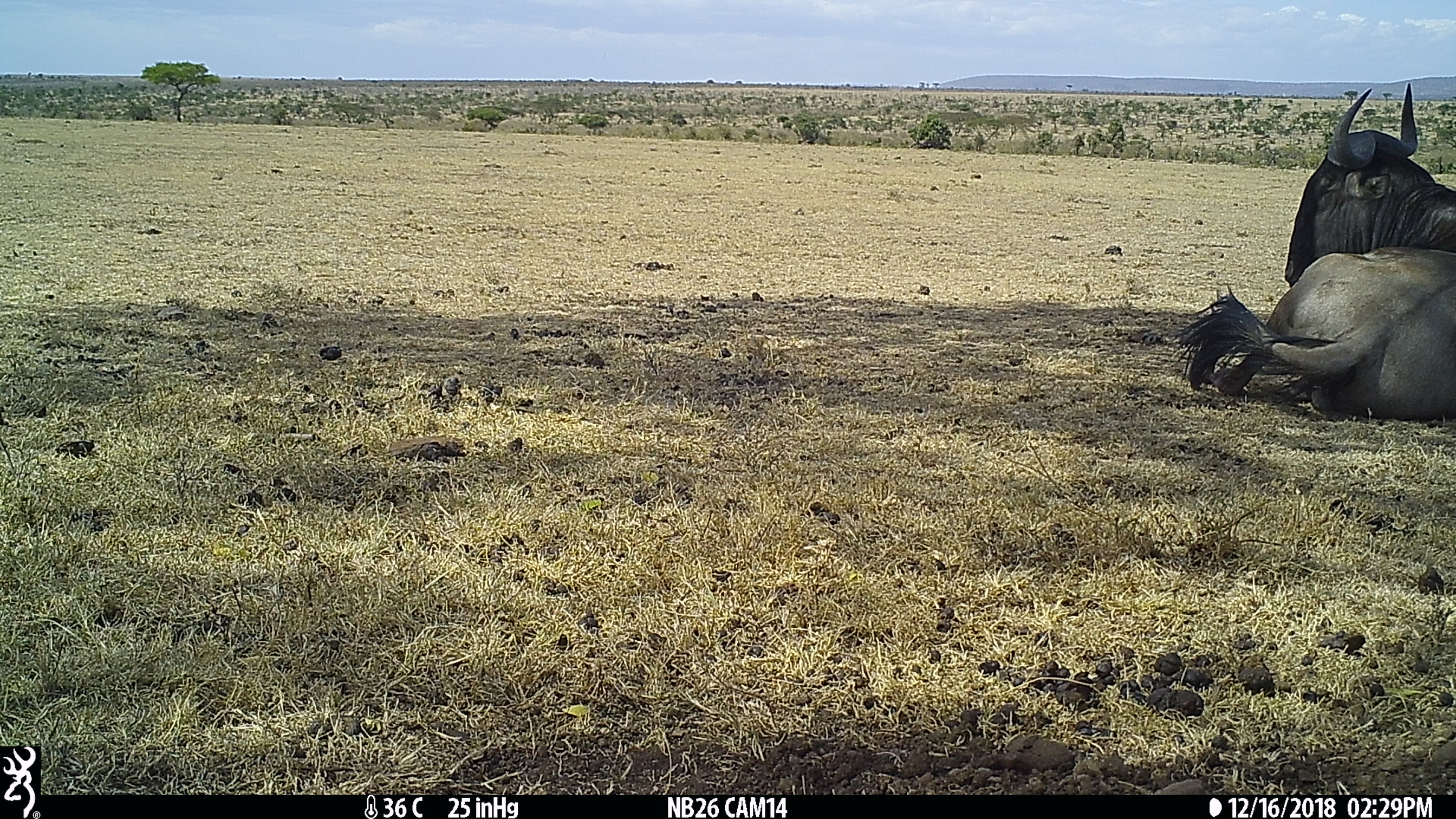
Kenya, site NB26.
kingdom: Animalia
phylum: Chordata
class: Mammalia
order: Artiodactyla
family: Bovidae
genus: Connochaetes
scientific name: Connochaetes taurinus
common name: blue wildebeest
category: wildebeest